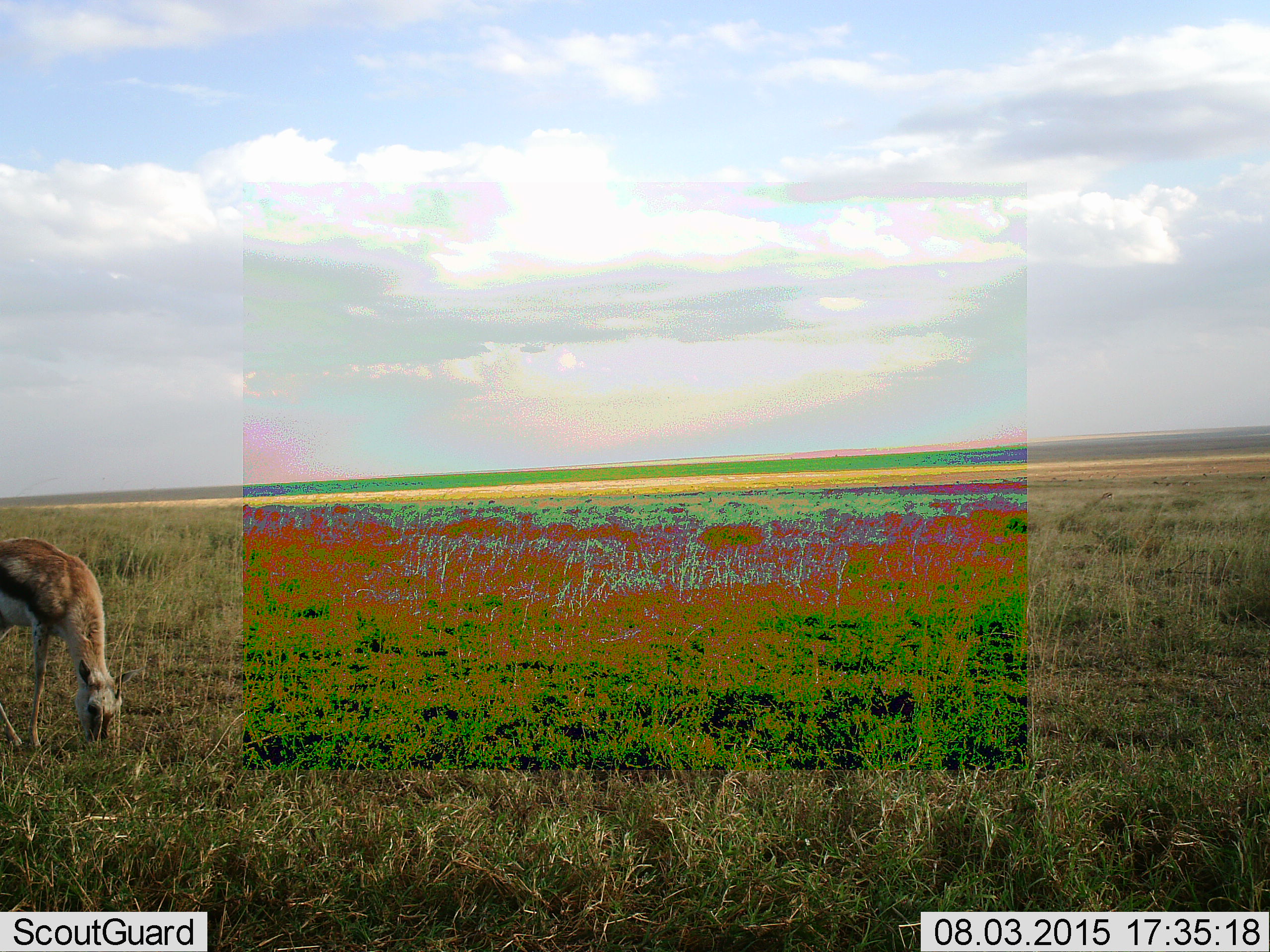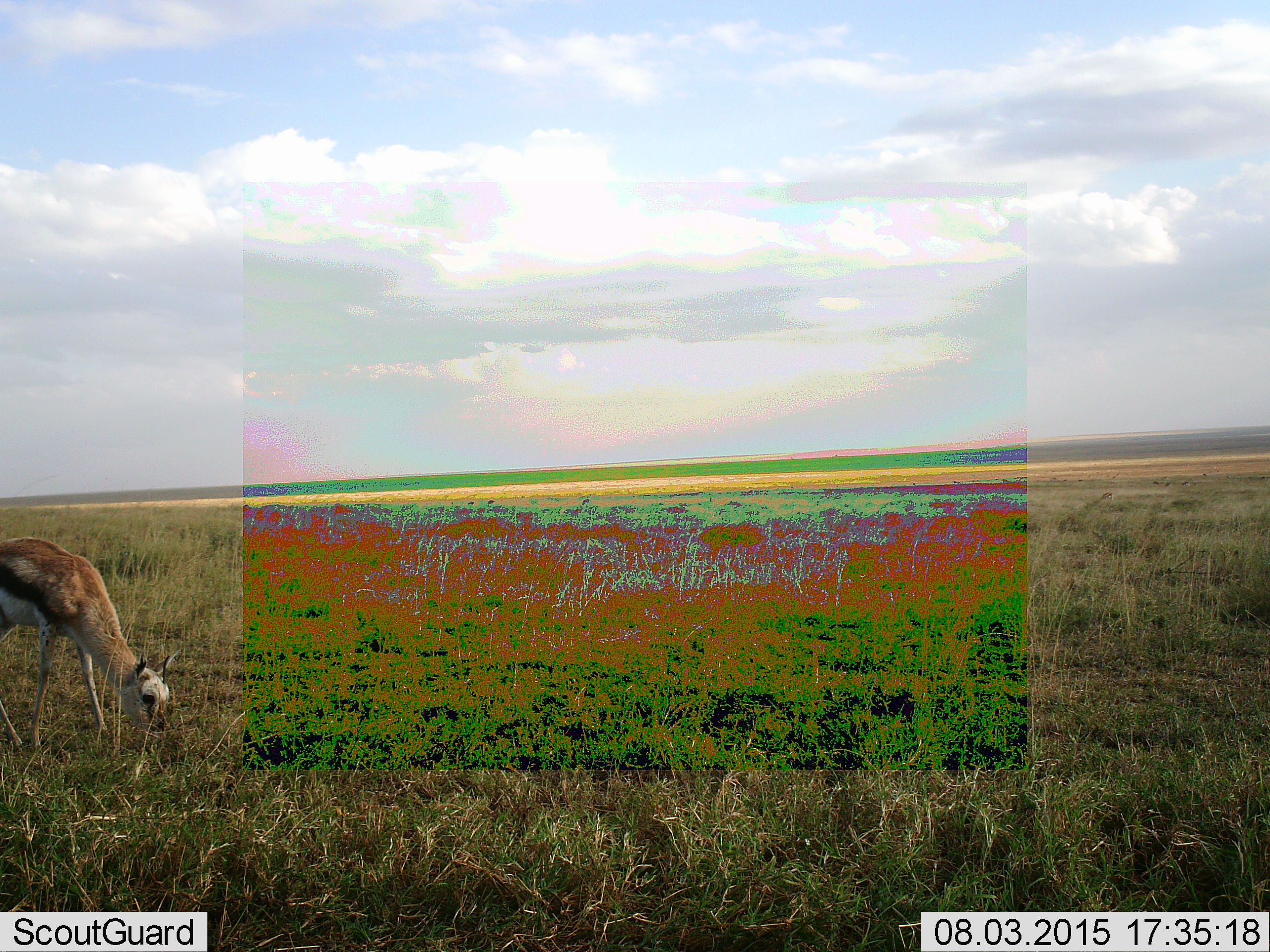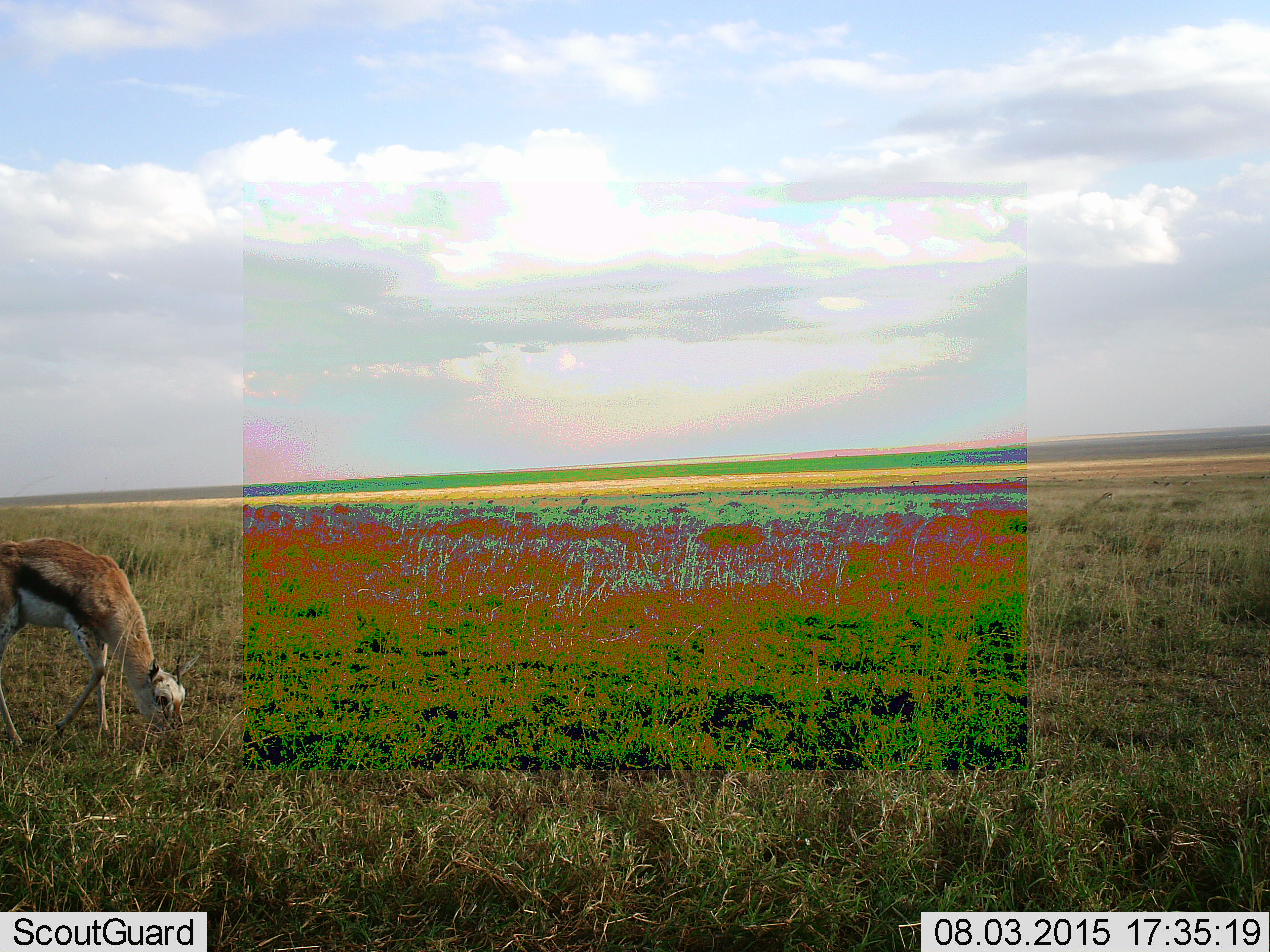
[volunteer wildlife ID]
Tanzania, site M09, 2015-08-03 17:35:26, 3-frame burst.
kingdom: Animalia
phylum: Chordata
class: Mammalia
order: Artiodactyla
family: Bovidae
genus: Eudorcas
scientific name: Eudorcas thomsonii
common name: thomson's gazelle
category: gazellethomsons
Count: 1.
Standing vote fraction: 0%.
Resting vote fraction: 0%.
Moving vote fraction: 17%.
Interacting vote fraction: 0%.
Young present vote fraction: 0%.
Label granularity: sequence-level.